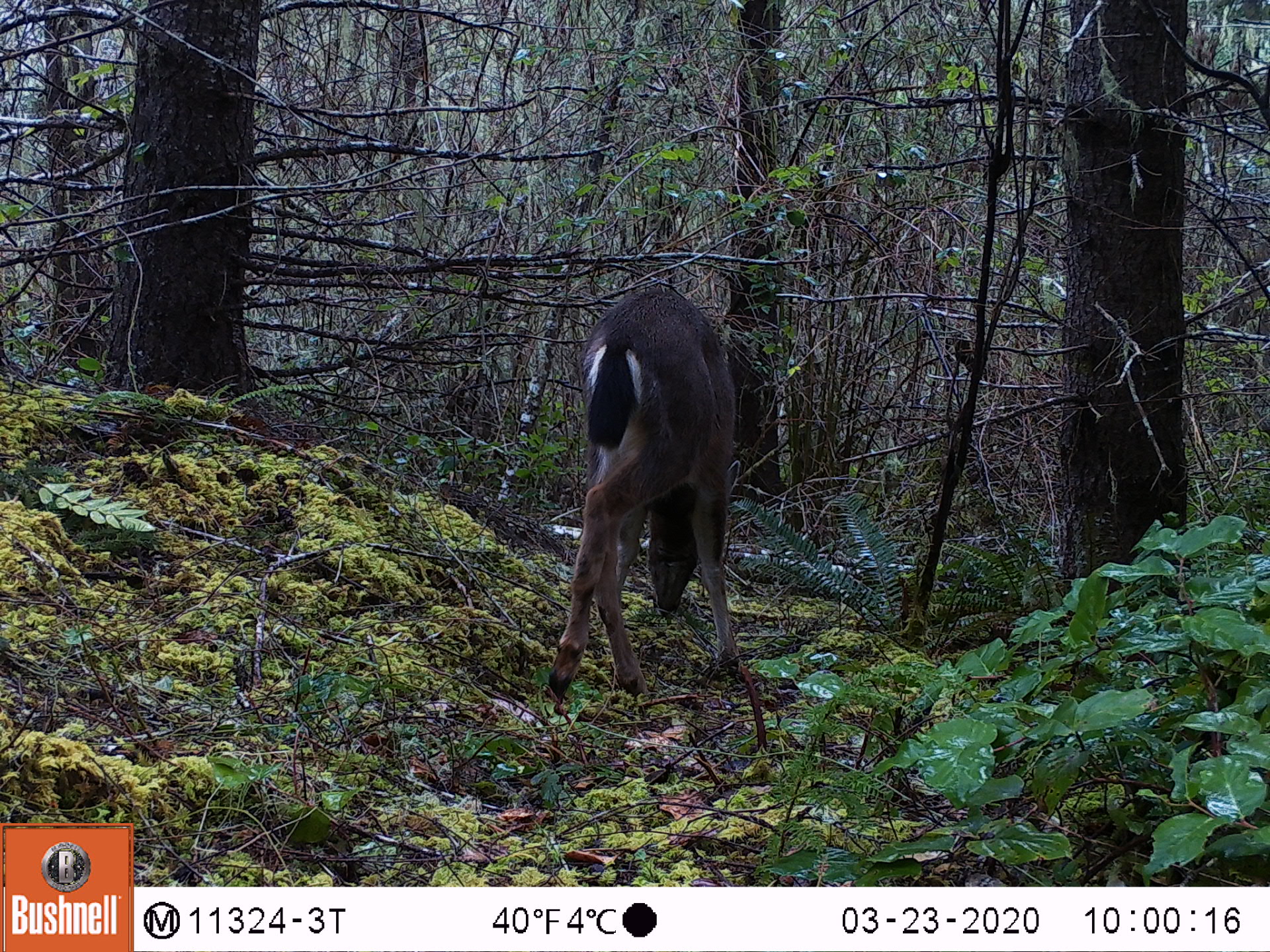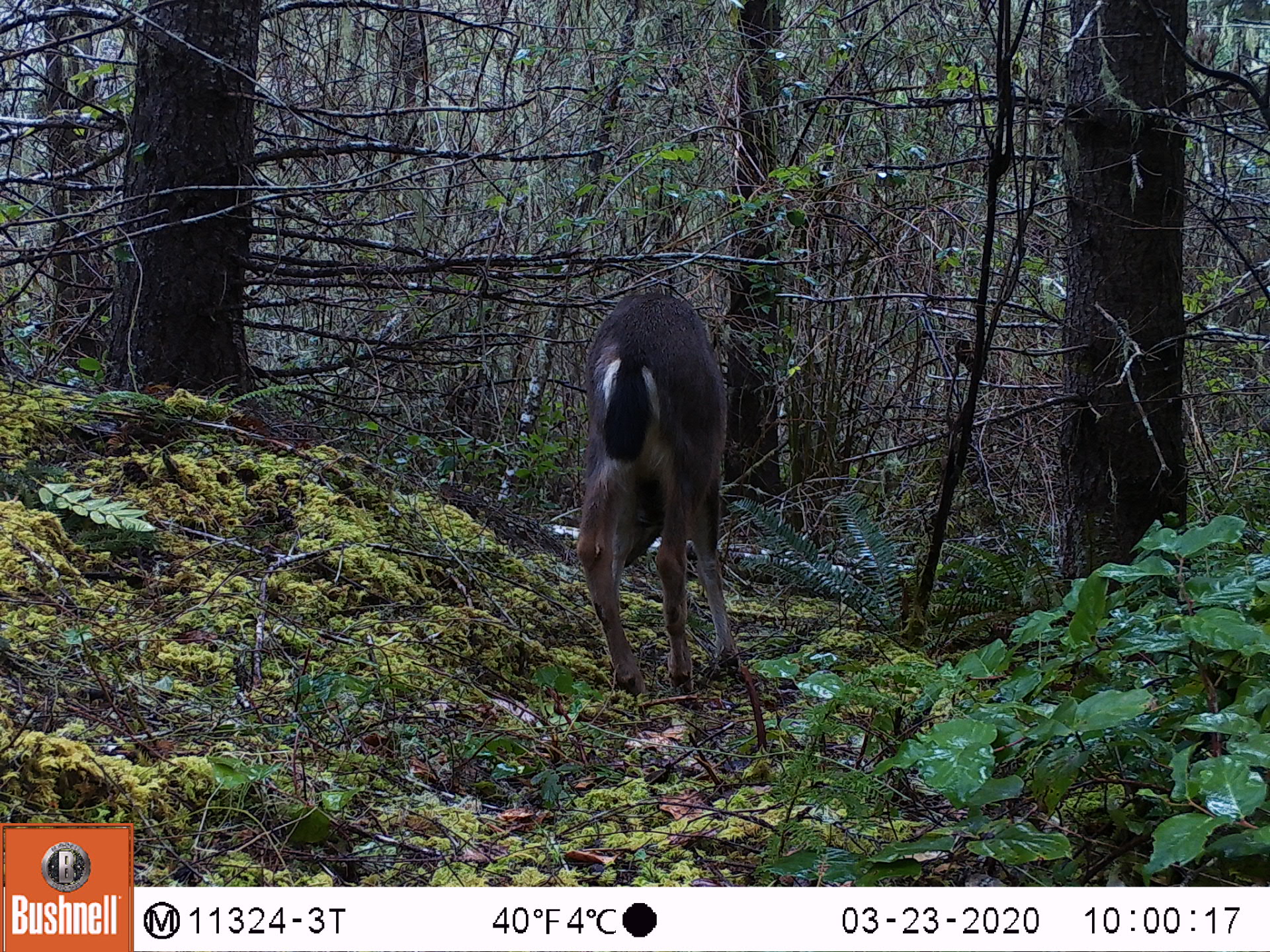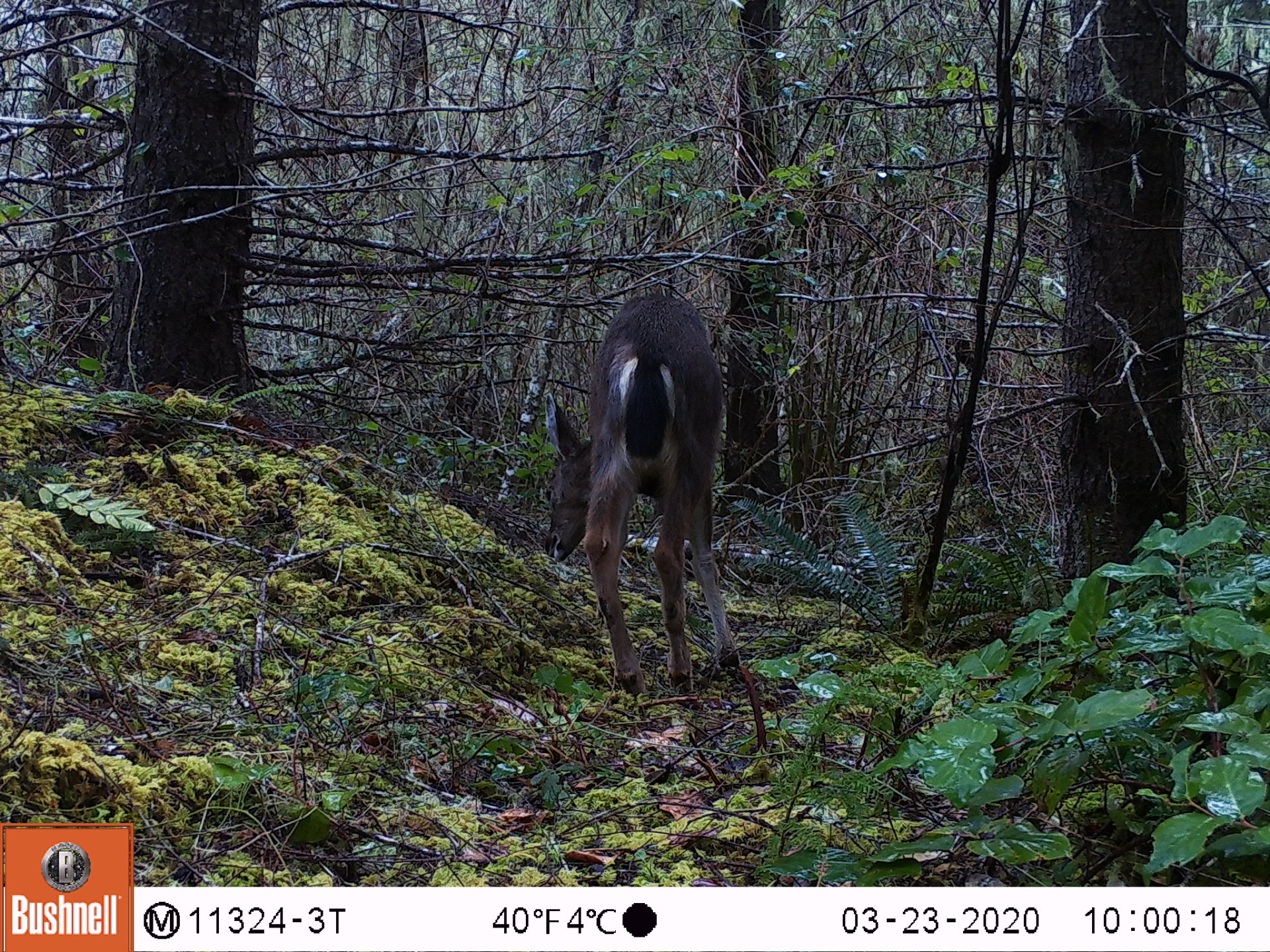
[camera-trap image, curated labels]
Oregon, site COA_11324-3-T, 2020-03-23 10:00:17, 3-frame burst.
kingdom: Animalia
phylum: Chordata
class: Mammalia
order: Artiodactyla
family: Cervidae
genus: Odocoileus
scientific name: Odocoileus hemionus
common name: black-tailed deer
Black-tailed deer (Odocoileus hemionus).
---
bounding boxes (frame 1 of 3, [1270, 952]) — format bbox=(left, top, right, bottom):
black-tailed deer: bbox=(525, 271, 748, 710)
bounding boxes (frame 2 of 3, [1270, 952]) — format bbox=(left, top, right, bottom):
black-tailed deer: bbox=(567, 278, 750, 710)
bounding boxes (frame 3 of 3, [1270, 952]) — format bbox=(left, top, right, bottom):
black-tailed deer: bbox=(534, 280, 744, 710)